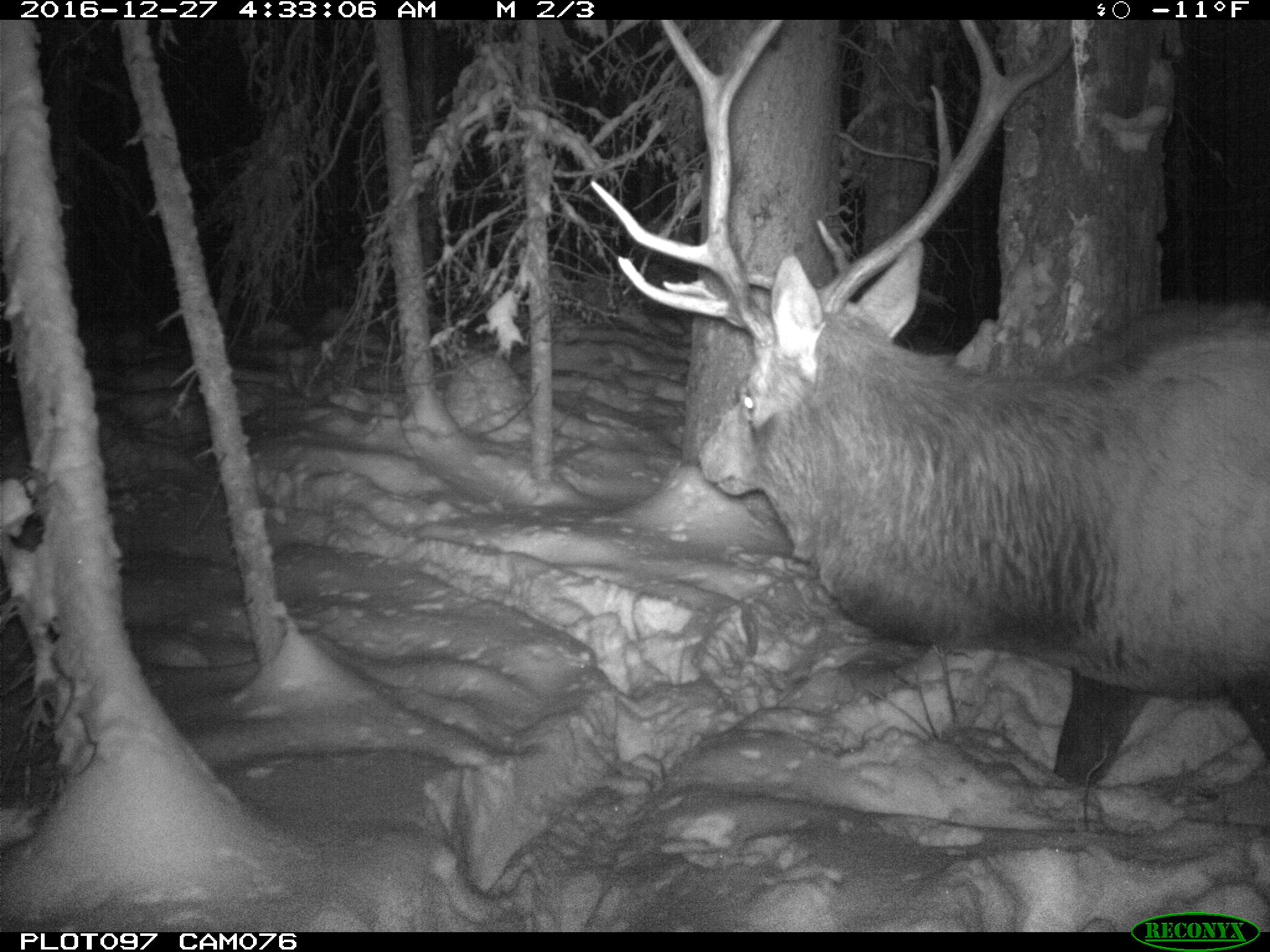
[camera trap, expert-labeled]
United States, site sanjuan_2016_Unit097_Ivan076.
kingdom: Animalia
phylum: Chordata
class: Mammalia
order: Artiodactyla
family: Cervidae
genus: Cervus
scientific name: Cervus elaphus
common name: red deer